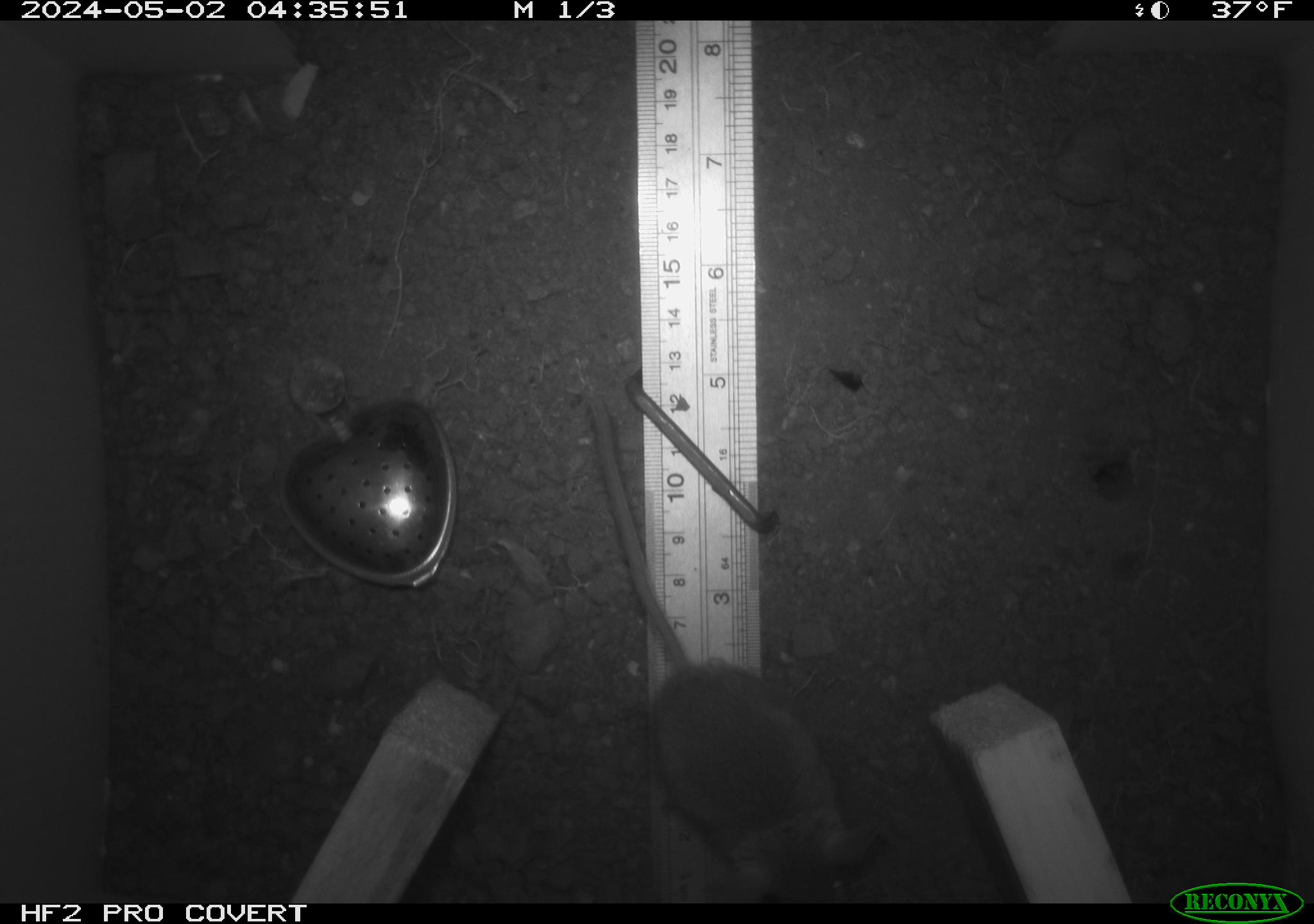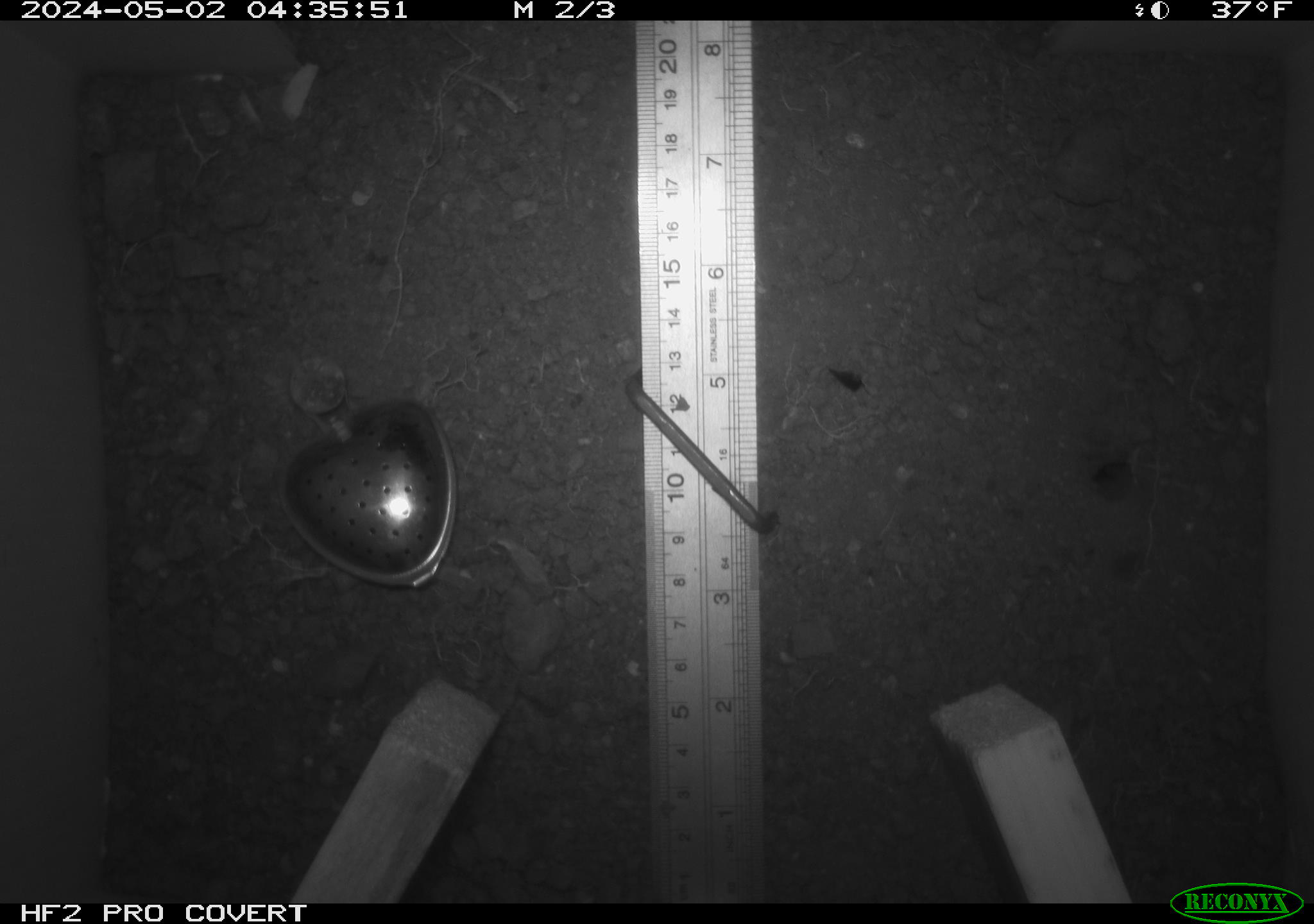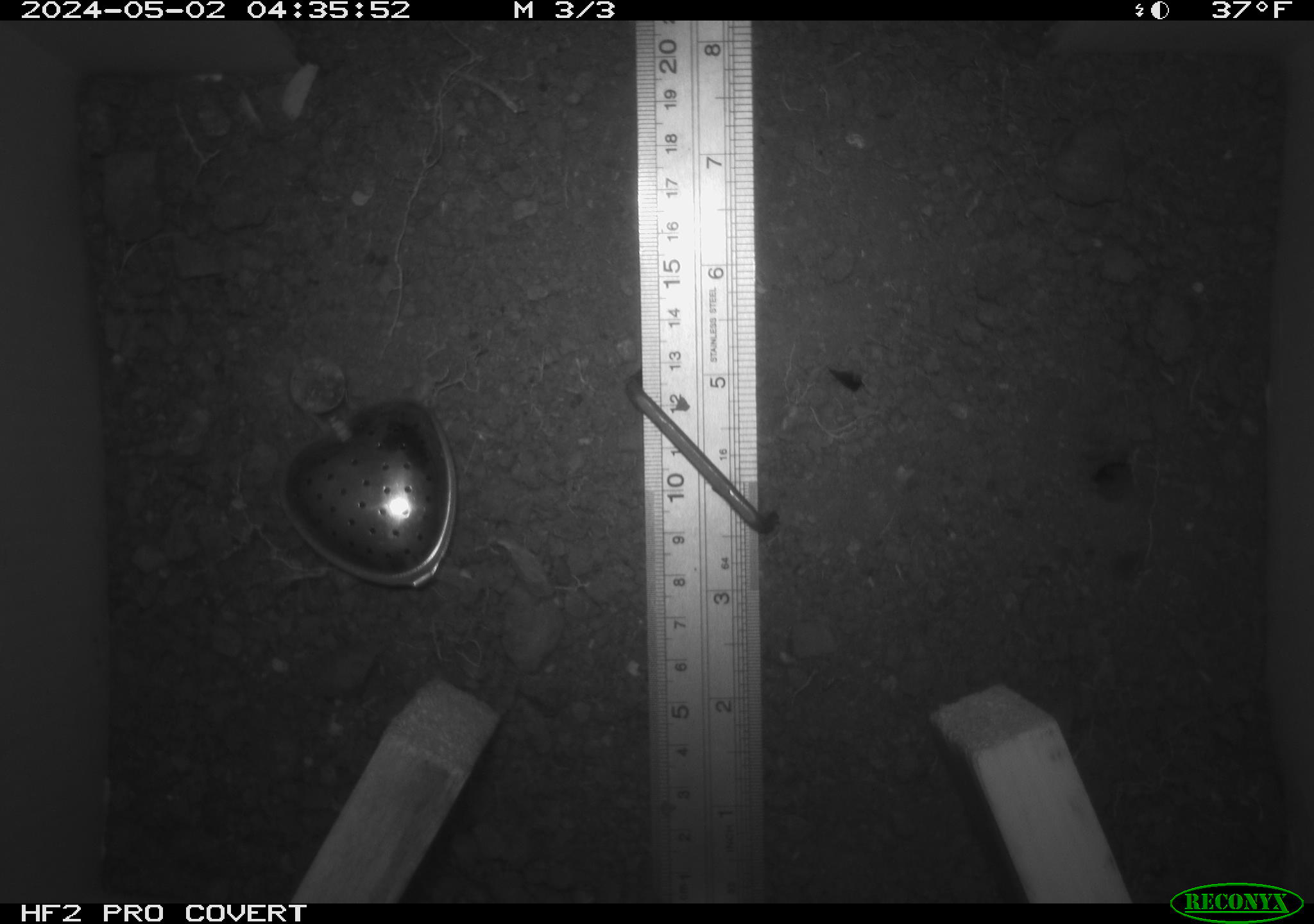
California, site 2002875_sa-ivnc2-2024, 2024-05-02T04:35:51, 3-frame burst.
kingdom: Animalia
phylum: Chordata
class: Mammalia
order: Rodentia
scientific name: Rodentia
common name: rodent